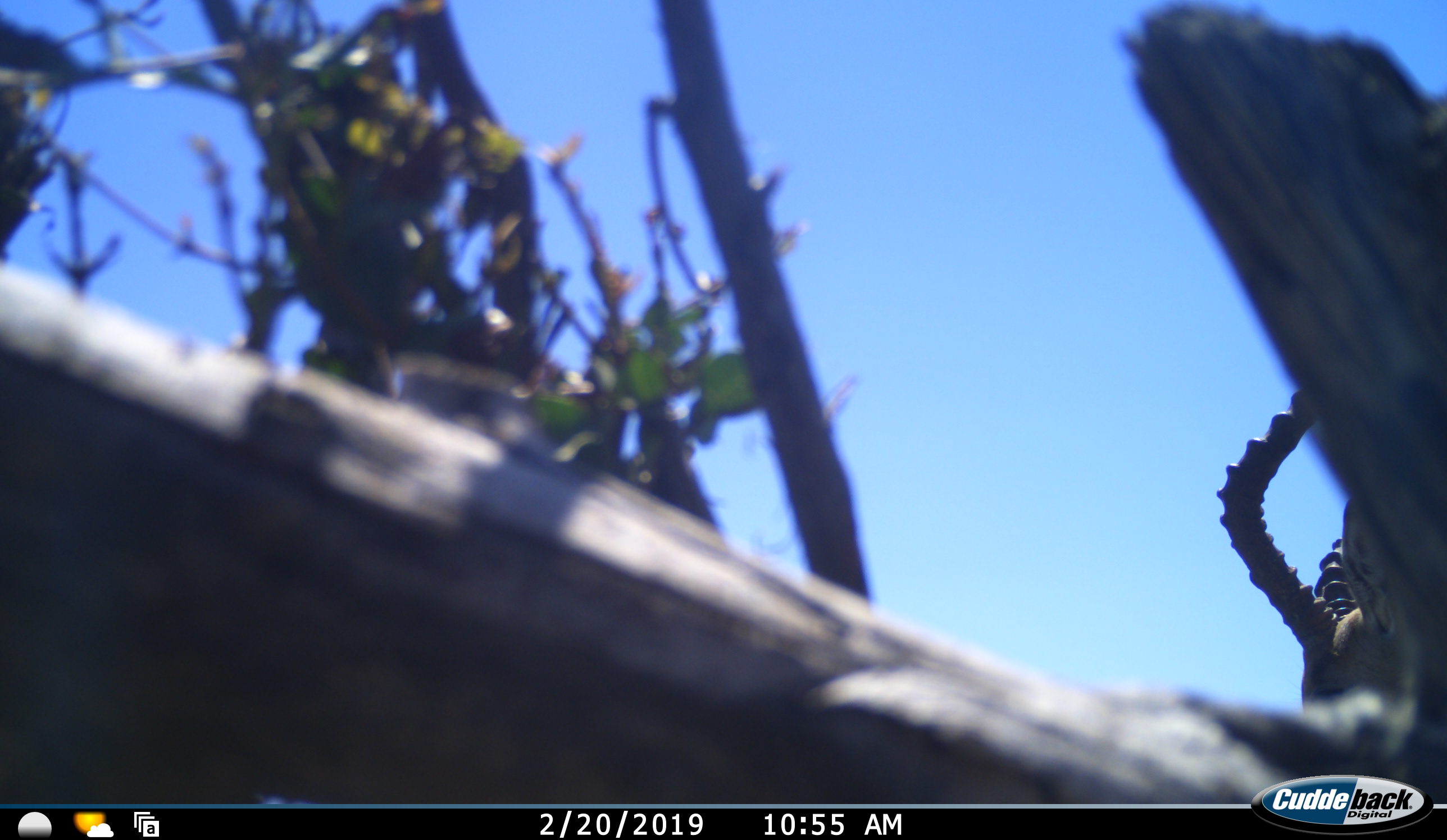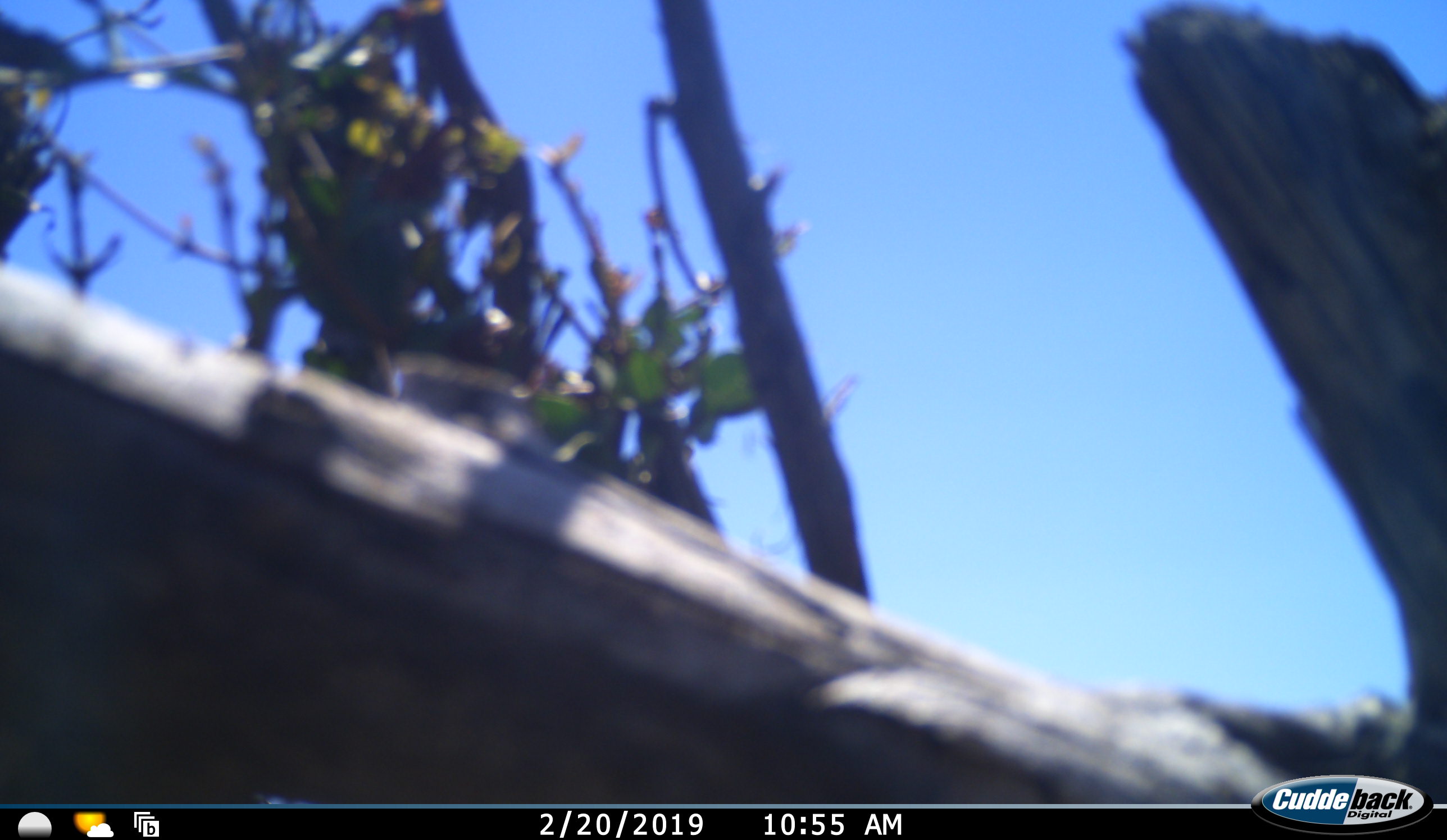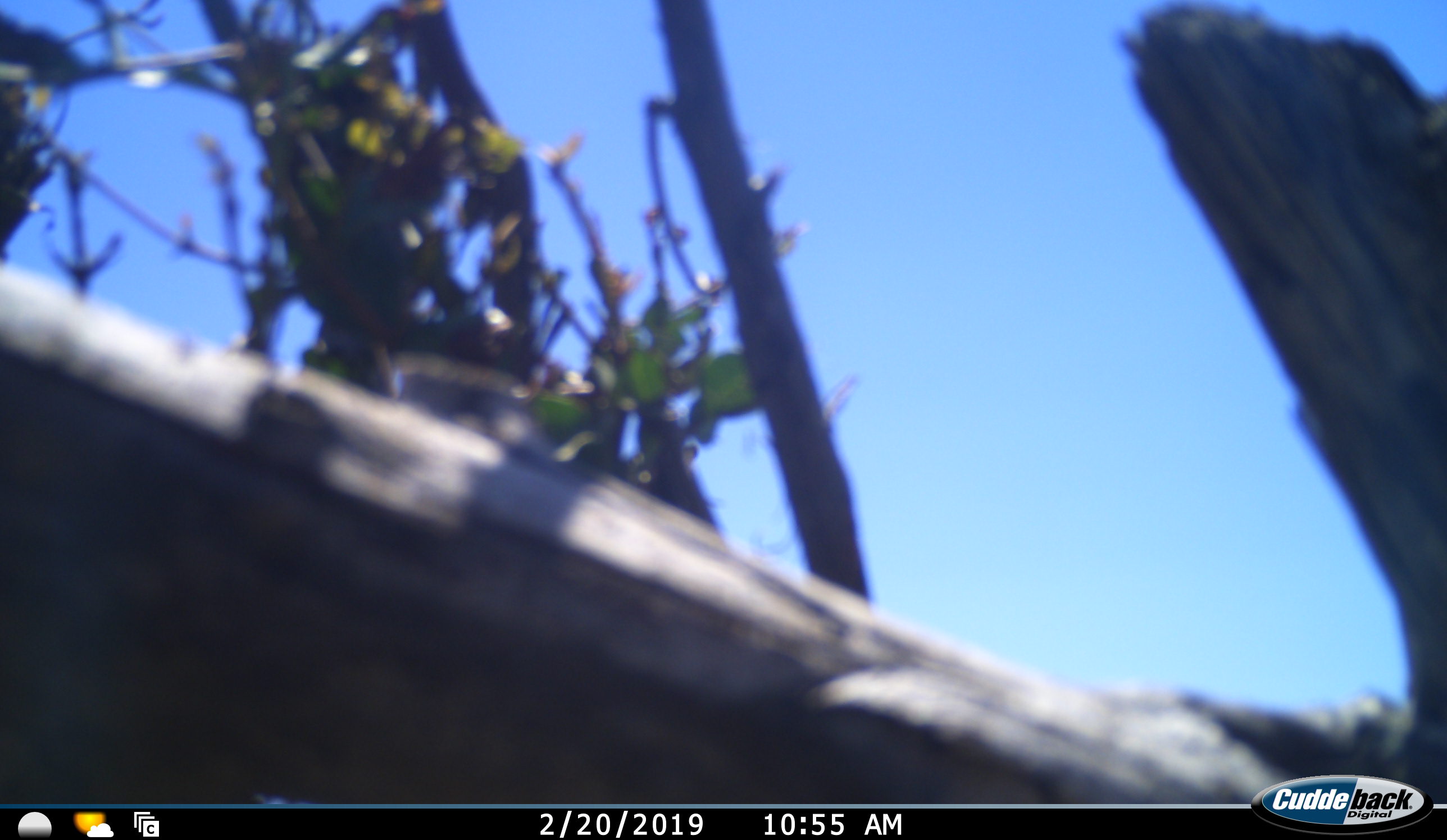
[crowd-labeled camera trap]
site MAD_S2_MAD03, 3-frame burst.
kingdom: Animalia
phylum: Chordata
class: Mammalia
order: Artiodactyla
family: Bovidae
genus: Aepyceros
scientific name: Aepyceros melampus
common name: impala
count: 1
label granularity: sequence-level